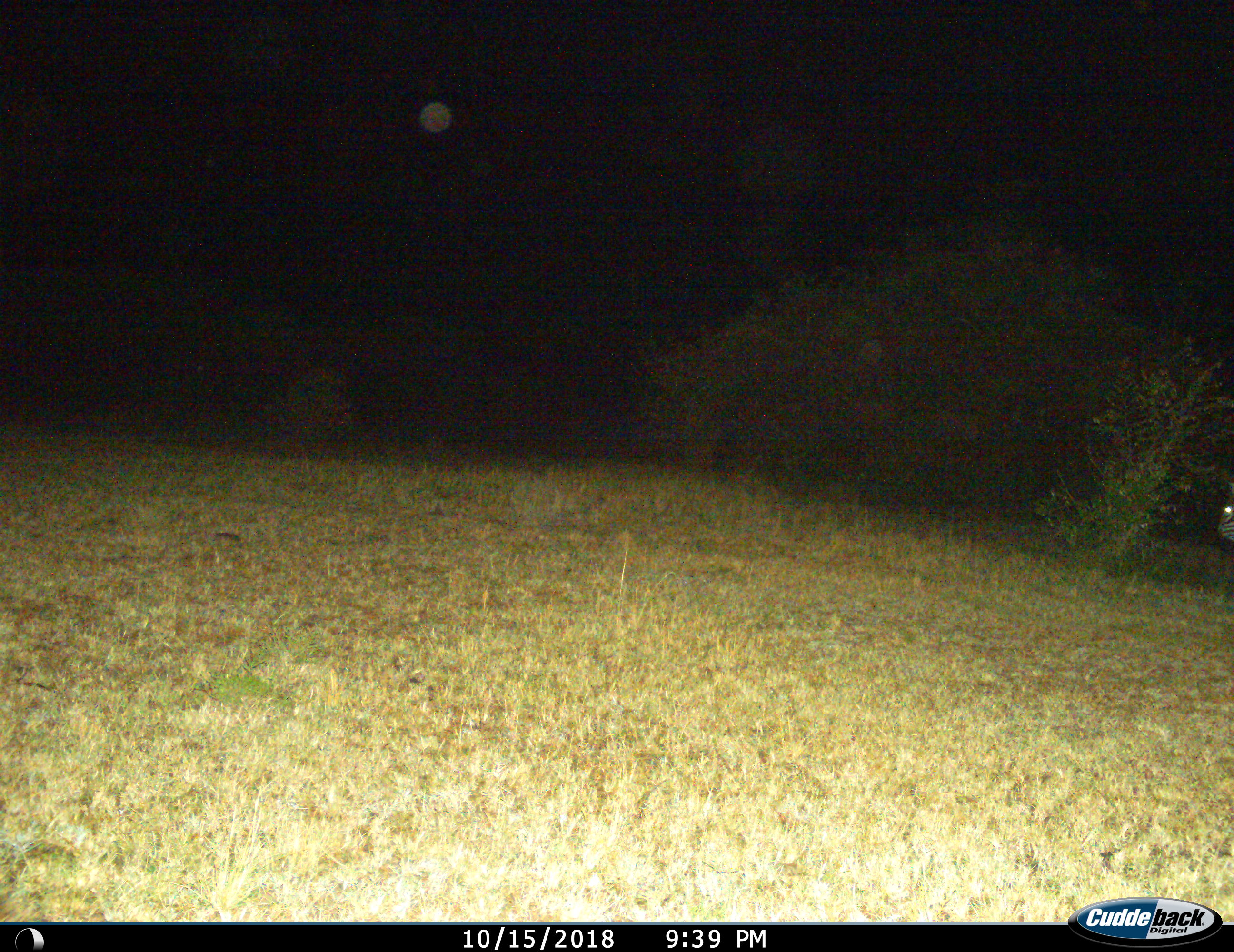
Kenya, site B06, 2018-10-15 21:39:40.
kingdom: Animalia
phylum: Chordata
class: Mammalia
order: Perissodactyla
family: Equidae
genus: Equus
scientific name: Equus quagga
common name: plains zebra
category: zebra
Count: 1.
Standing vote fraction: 67%.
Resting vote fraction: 0%.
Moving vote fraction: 33%.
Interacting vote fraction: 0%.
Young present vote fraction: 0%.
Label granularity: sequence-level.